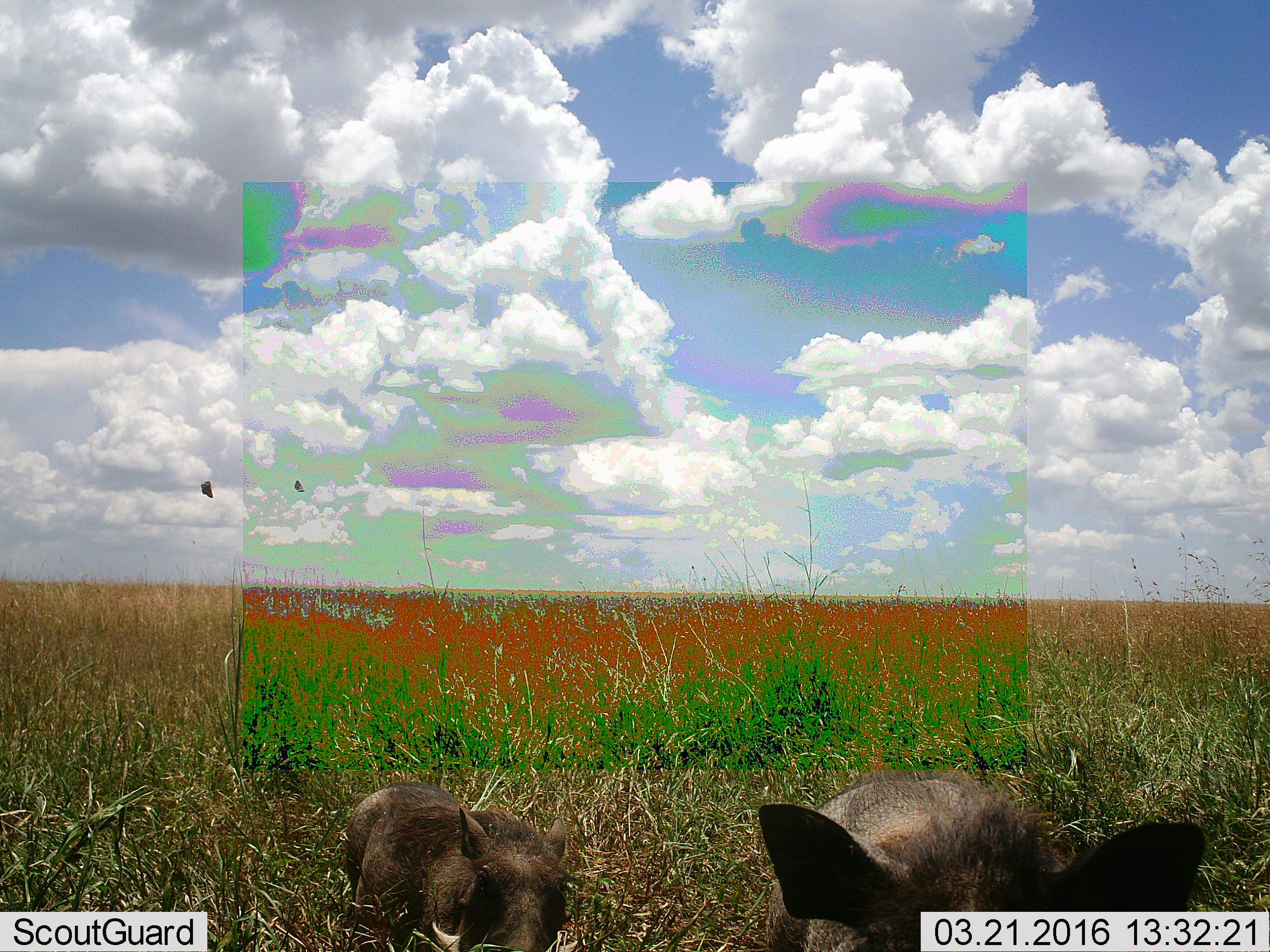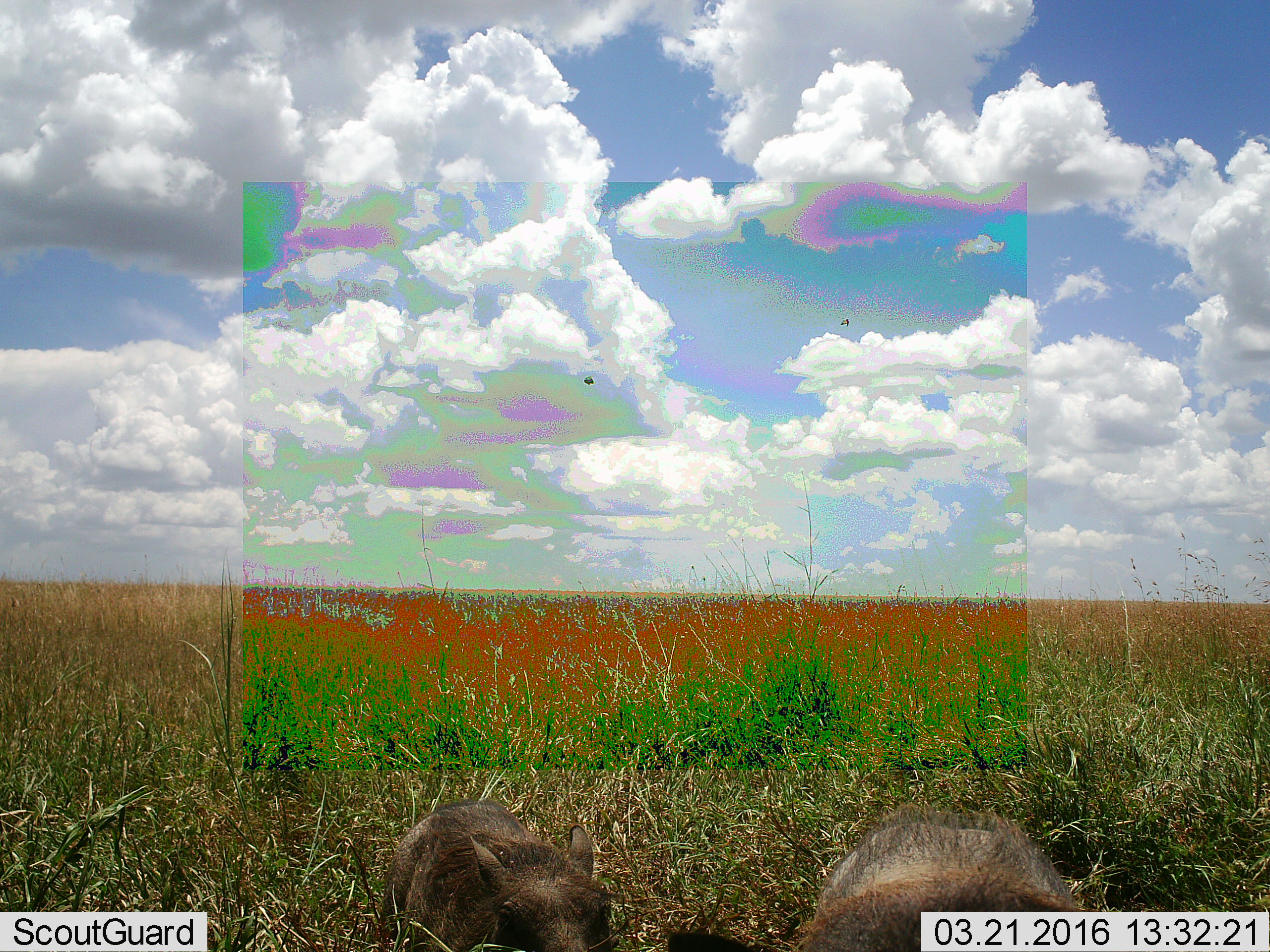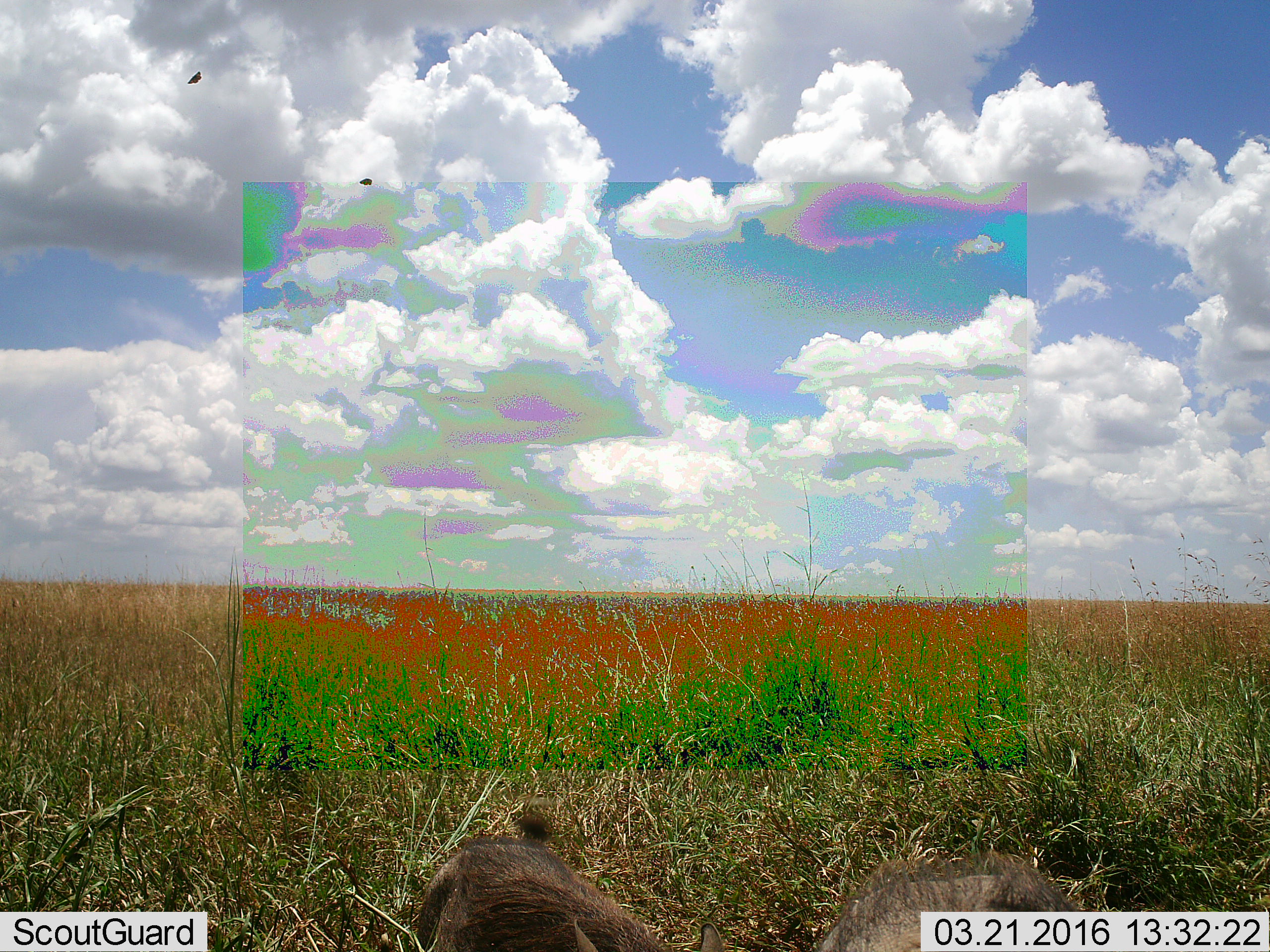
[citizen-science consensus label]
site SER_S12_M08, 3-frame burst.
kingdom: Animalia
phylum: Chordata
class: Mammalia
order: Artiodactyla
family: Suidae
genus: Phacochoerus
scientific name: Phacochoerus africanus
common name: warthog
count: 2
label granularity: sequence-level